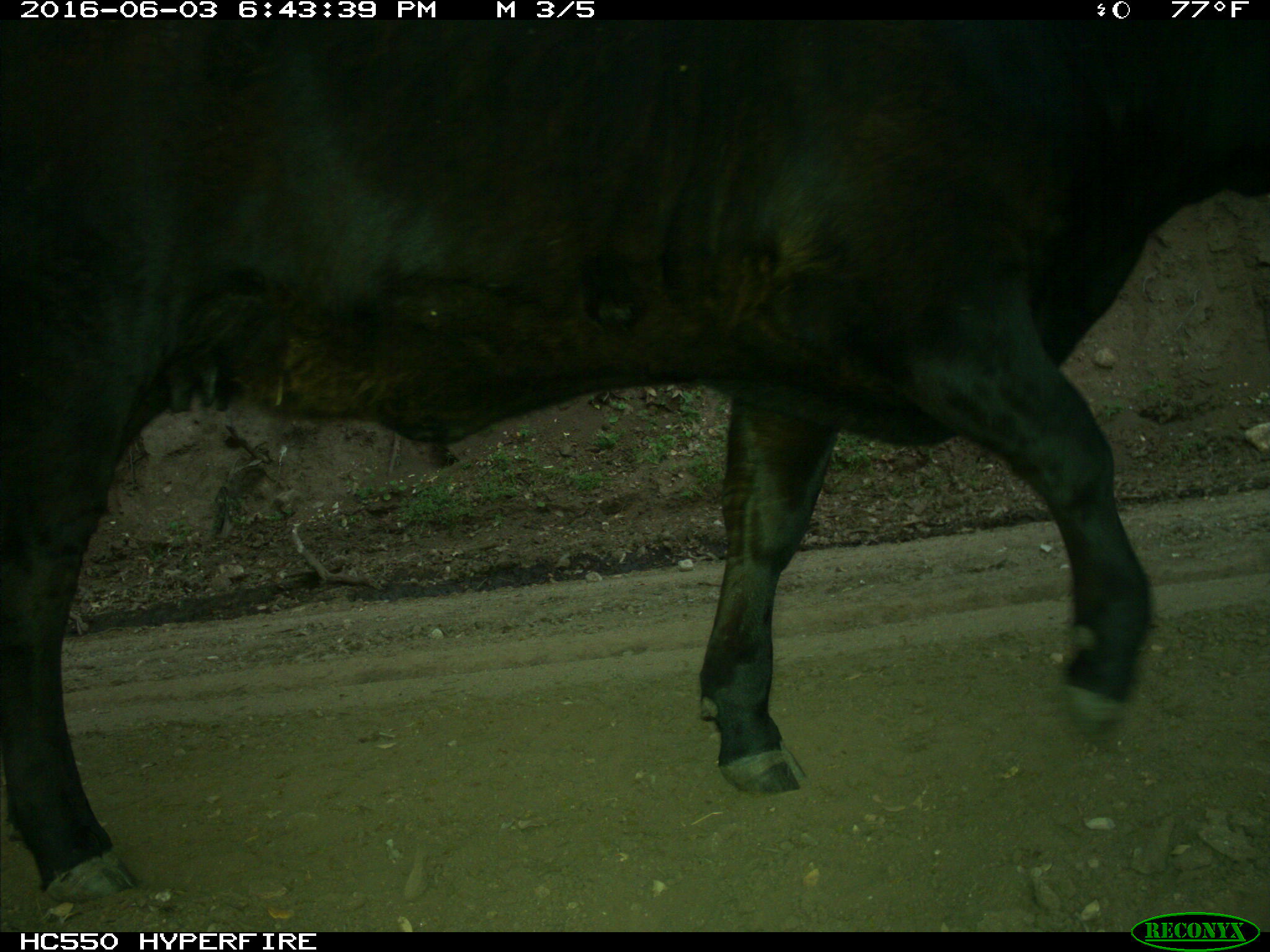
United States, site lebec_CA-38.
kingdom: Animalia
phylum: Chordata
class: Mammalia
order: Artiodactyla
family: Bovidae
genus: Bos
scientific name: Bos taurus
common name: domestic cow